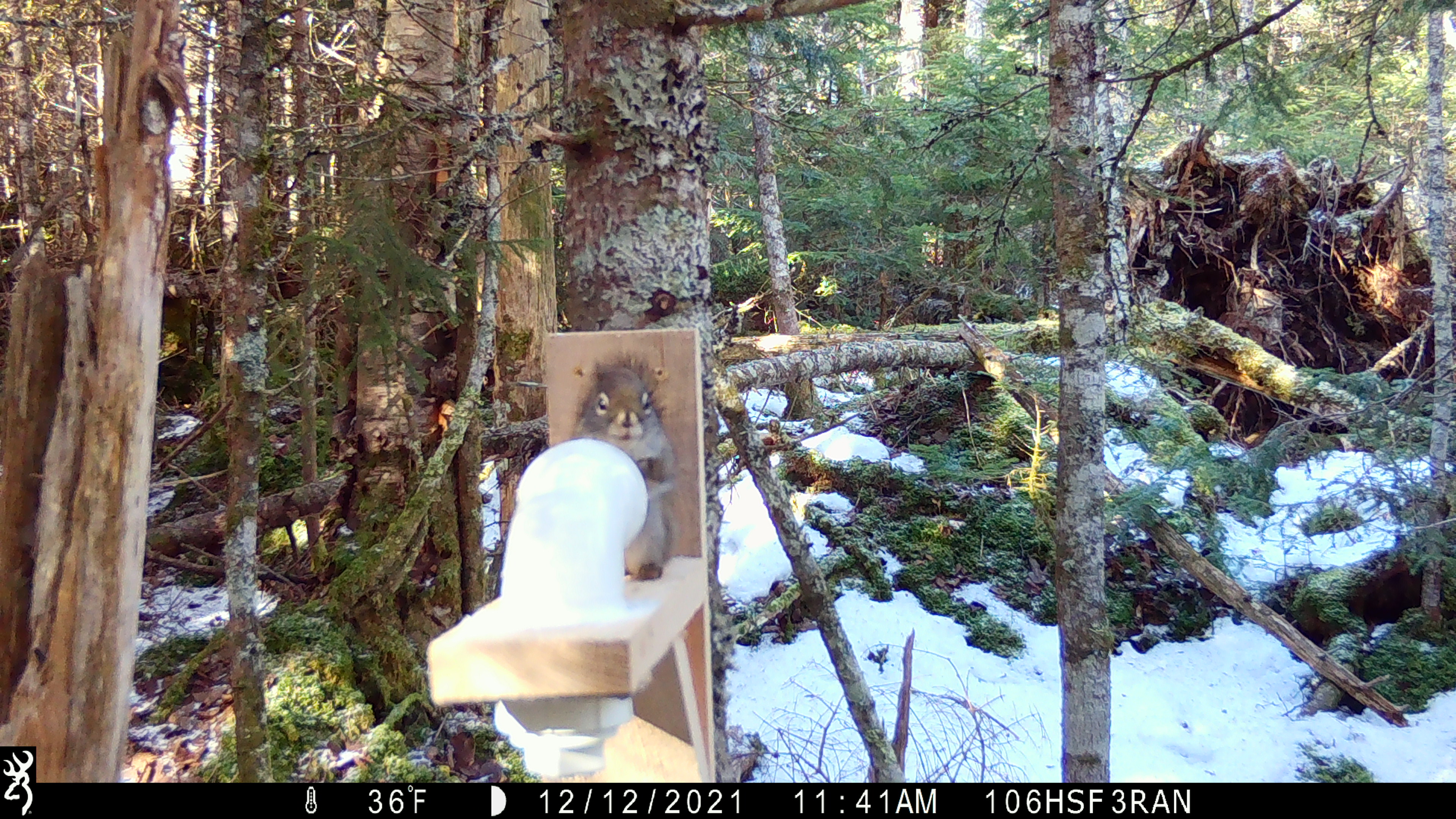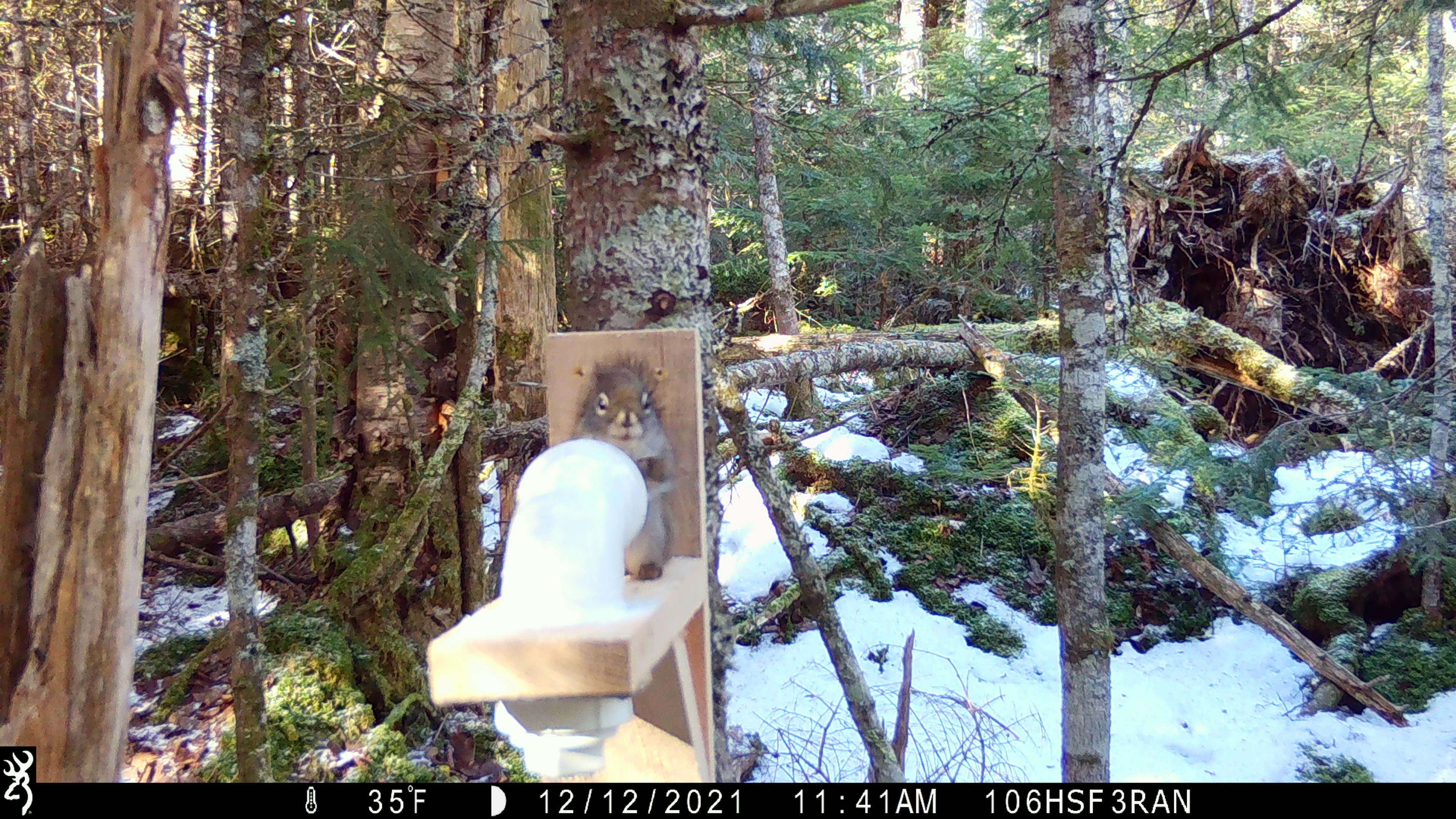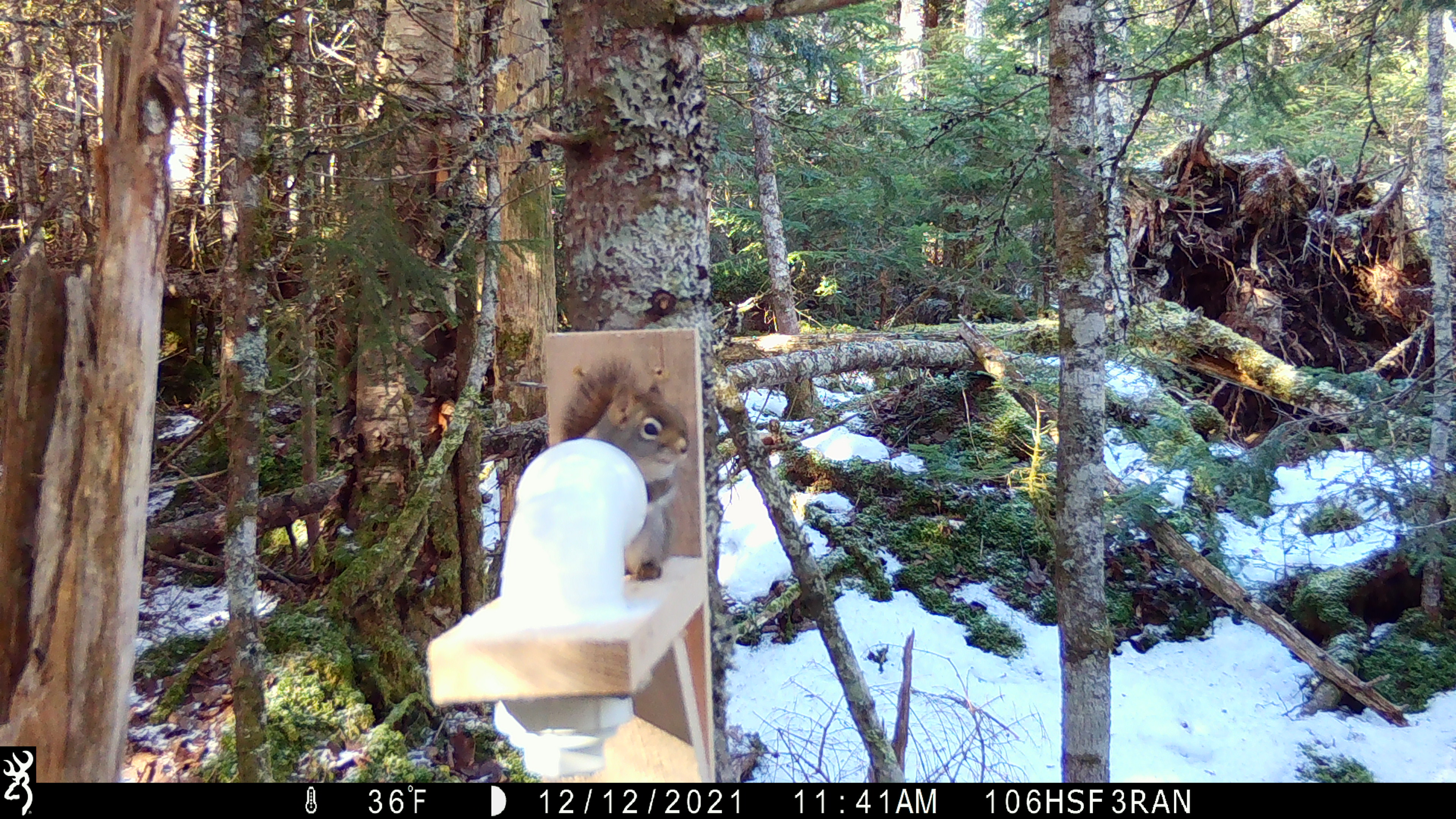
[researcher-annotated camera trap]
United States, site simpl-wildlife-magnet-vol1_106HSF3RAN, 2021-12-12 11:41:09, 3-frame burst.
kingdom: Animalia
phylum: Chordata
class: Mammalia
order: Rodentia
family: Sciuridae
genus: Tamiasciurus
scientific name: Tamiasciurus hudsonicus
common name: red squirrel